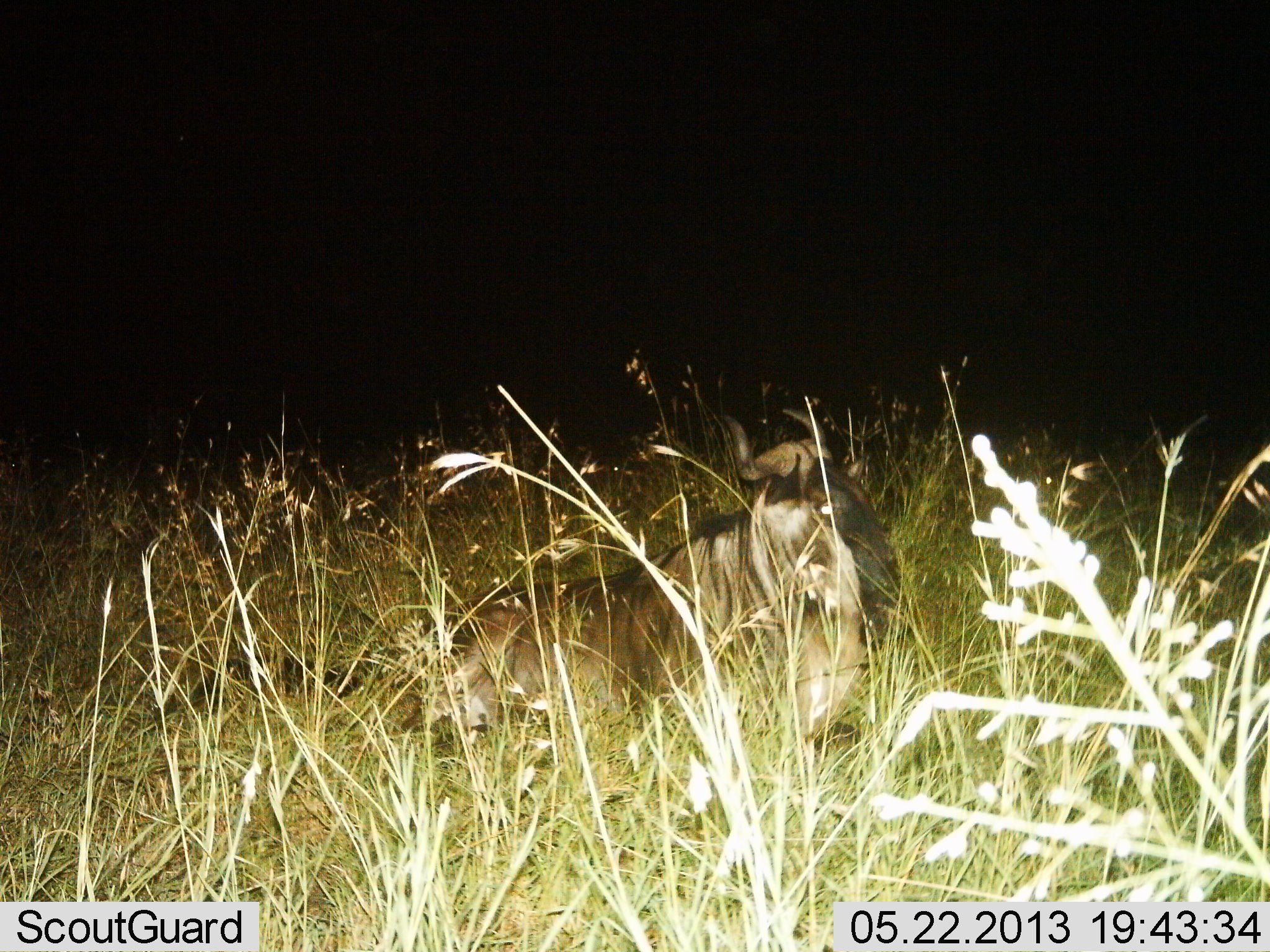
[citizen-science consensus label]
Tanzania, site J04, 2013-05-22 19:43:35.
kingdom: Animalia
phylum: Chordata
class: Mammalia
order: Artiodactyla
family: Bovidae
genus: Connochaetes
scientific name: Connochaetes taurinus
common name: blue wildebeest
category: wildebeest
Wildebeest (blue wildebeest) (Connochaetes taurinus), count 1. Behavior (volunteer vote fractions): standing 5%, resting 90%, moving 5%, interacting 0%. Young present (vote fraction): 0%. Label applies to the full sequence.